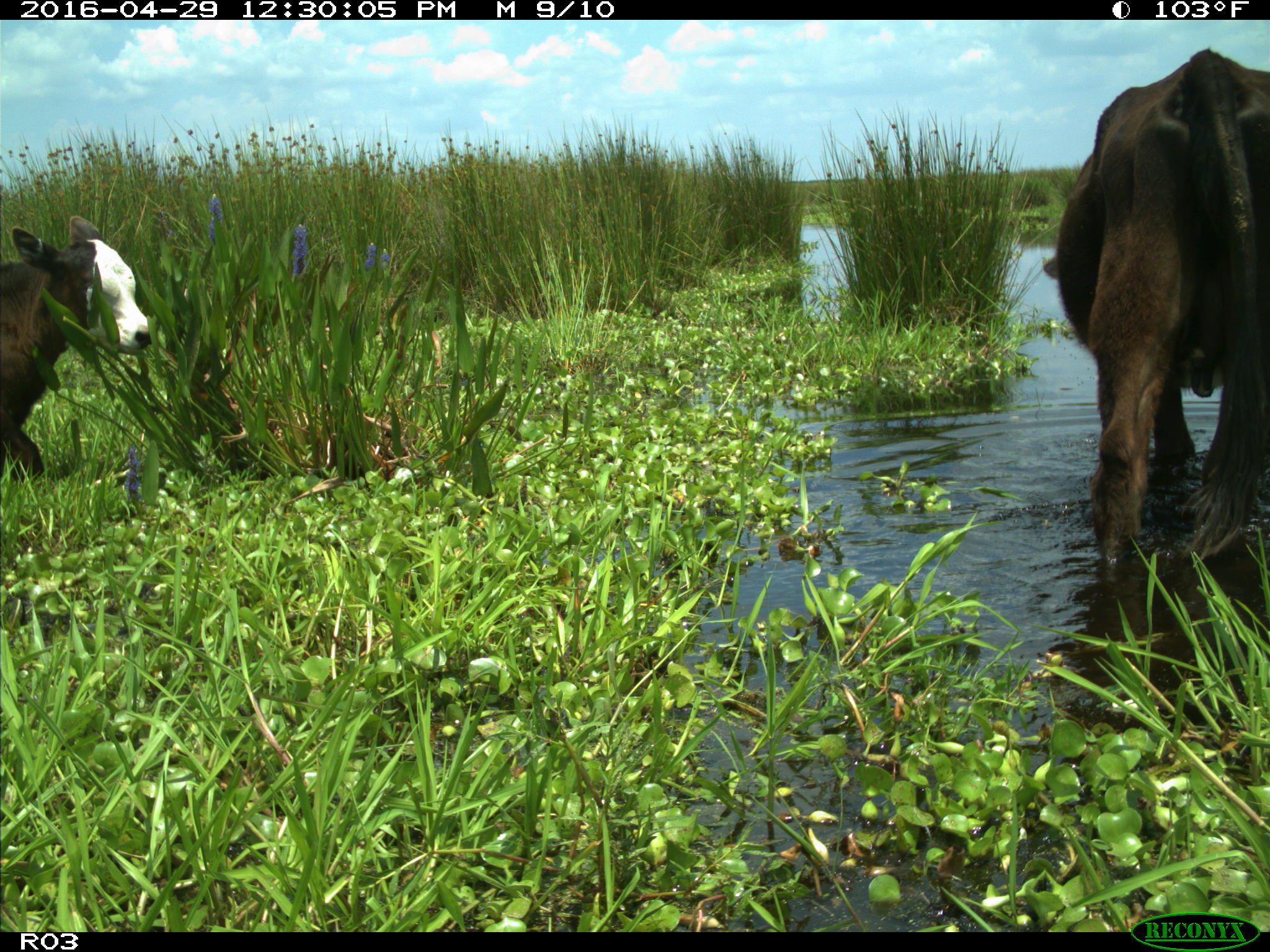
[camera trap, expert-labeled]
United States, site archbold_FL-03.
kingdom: Animalia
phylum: Chordata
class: Mammalia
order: Artiodactyla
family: Bovidae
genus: Bos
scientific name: Bos taurus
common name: domestic cow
Bos taurus (domestic cow).